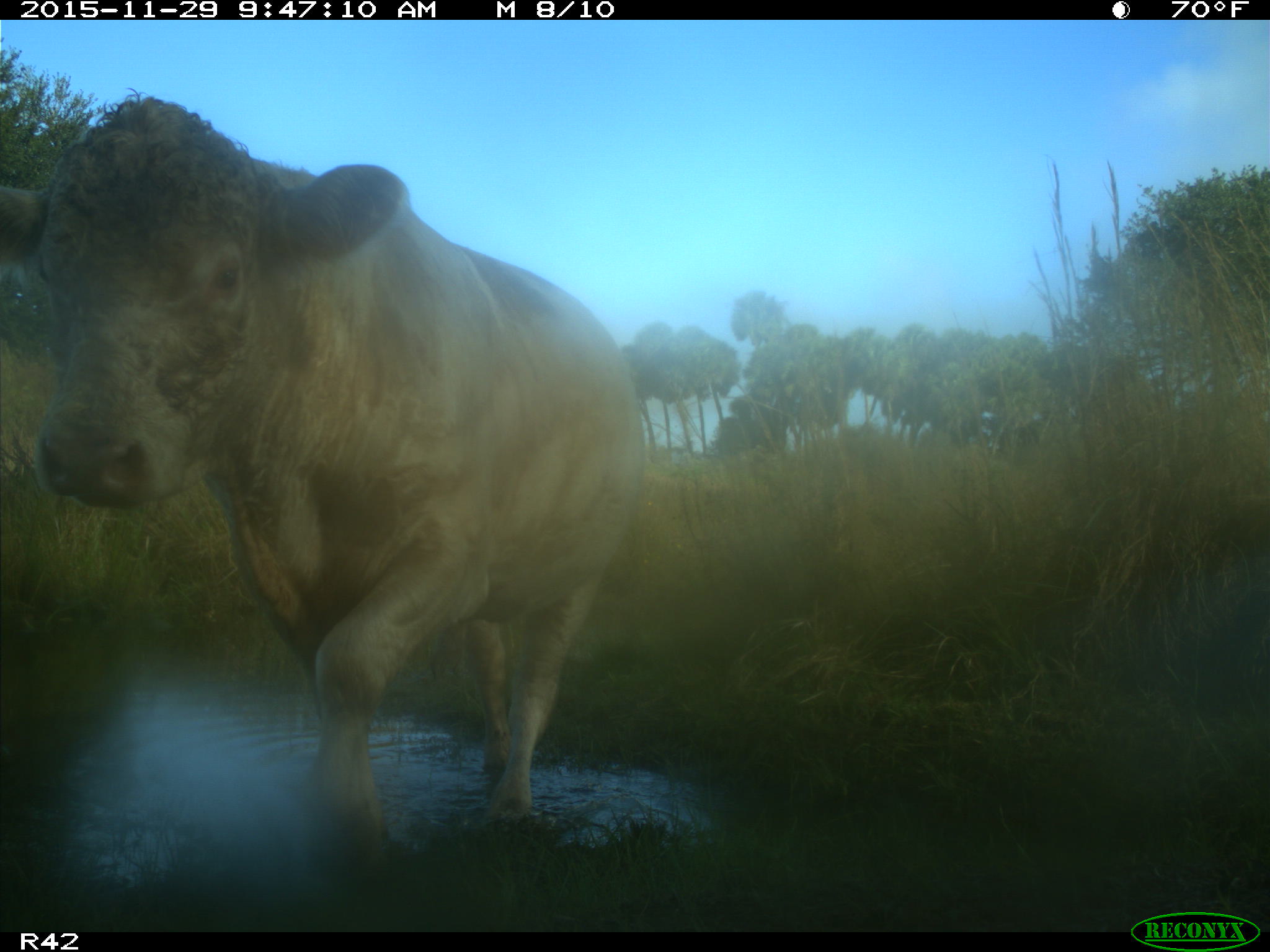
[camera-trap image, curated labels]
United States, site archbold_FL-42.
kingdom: Animalia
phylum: Chordata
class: Mammalia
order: Artiodactyla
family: Bovidae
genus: Bos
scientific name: Bos taurus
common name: domestic cow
Bos taurus (domestic cow).